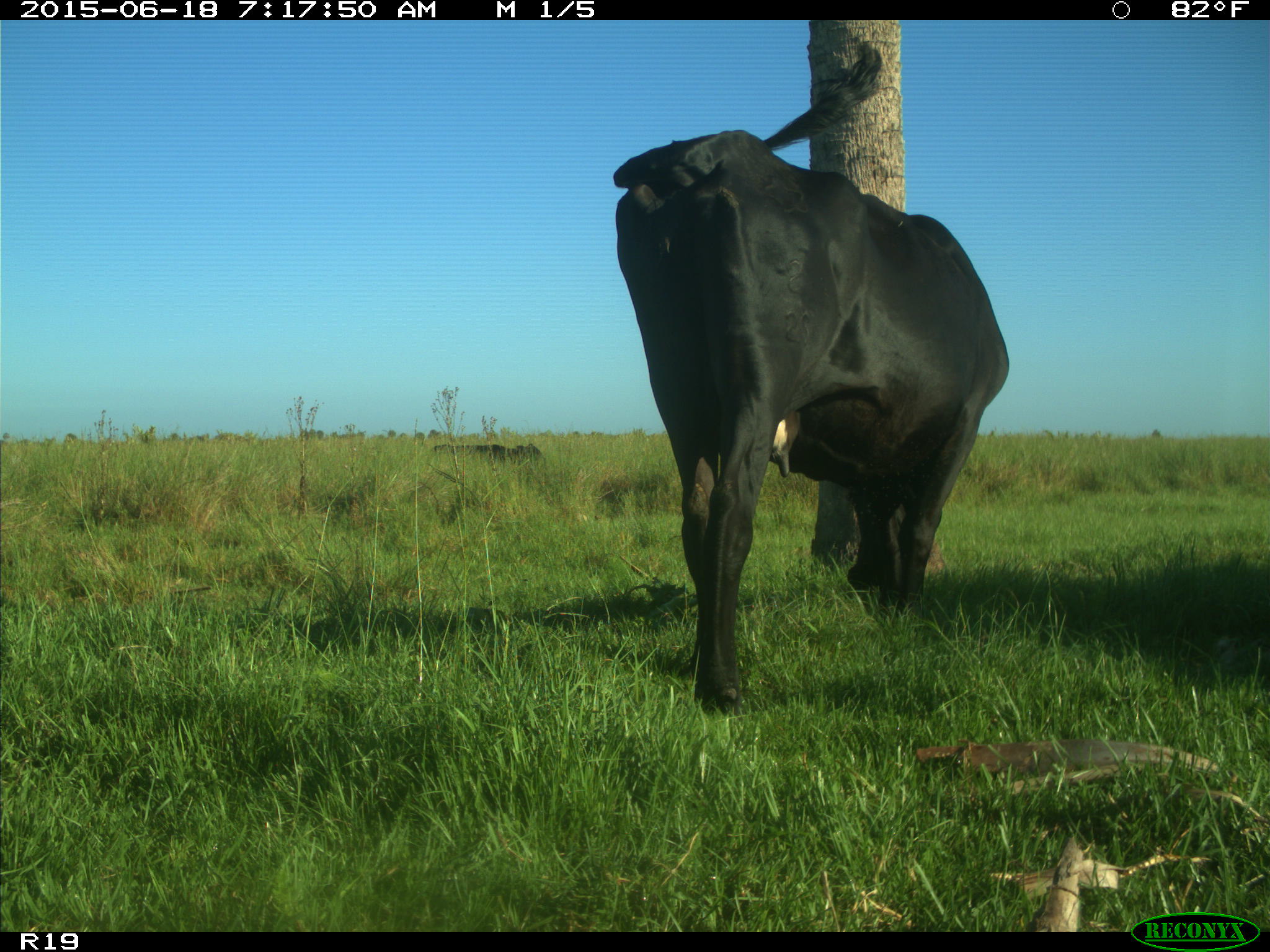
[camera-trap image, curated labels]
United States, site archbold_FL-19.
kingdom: Animalia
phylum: Chordata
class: Mammalia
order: Artiodactyla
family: Bovidae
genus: Bos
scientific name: Bos taurus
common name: domestic cow